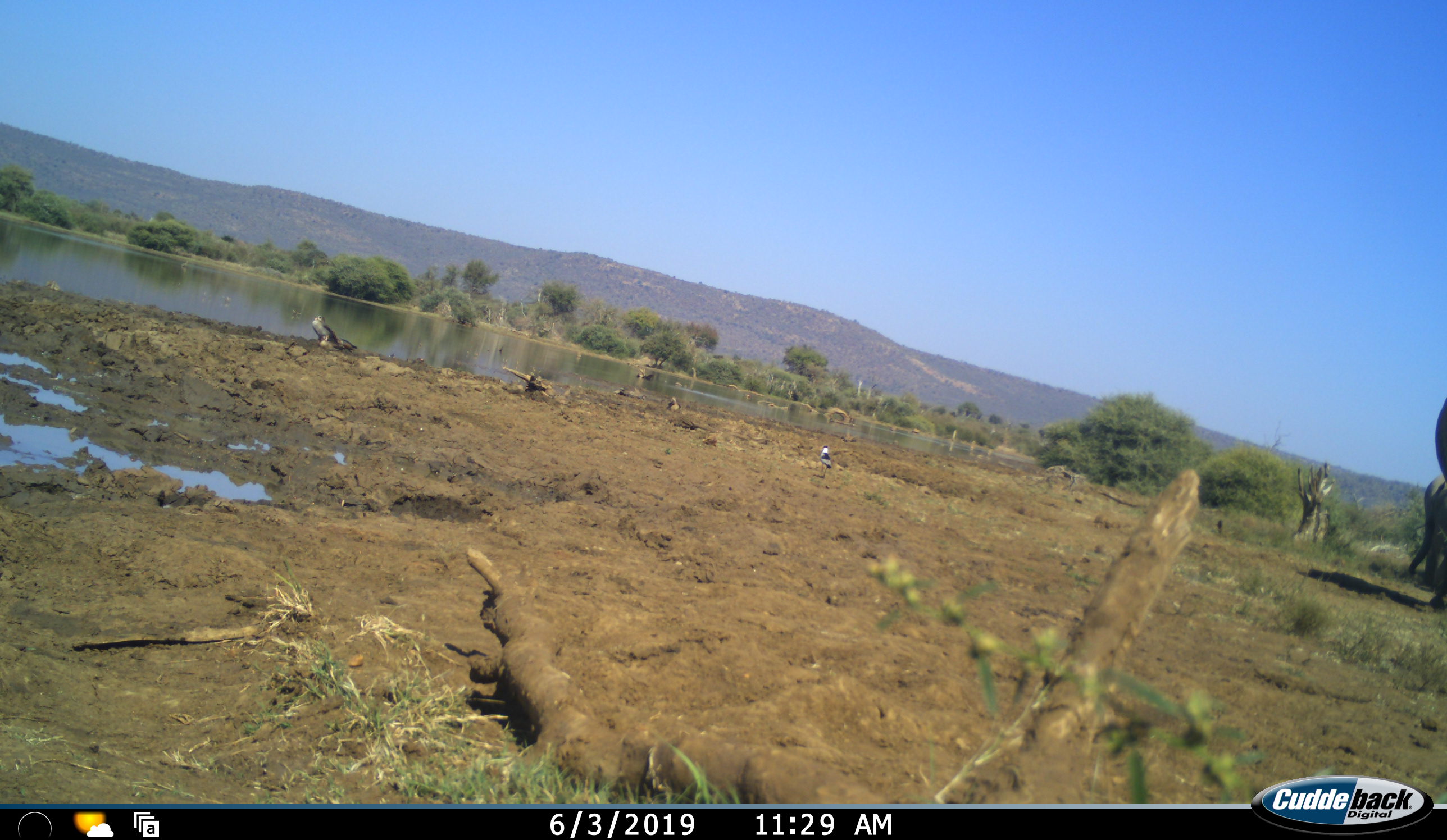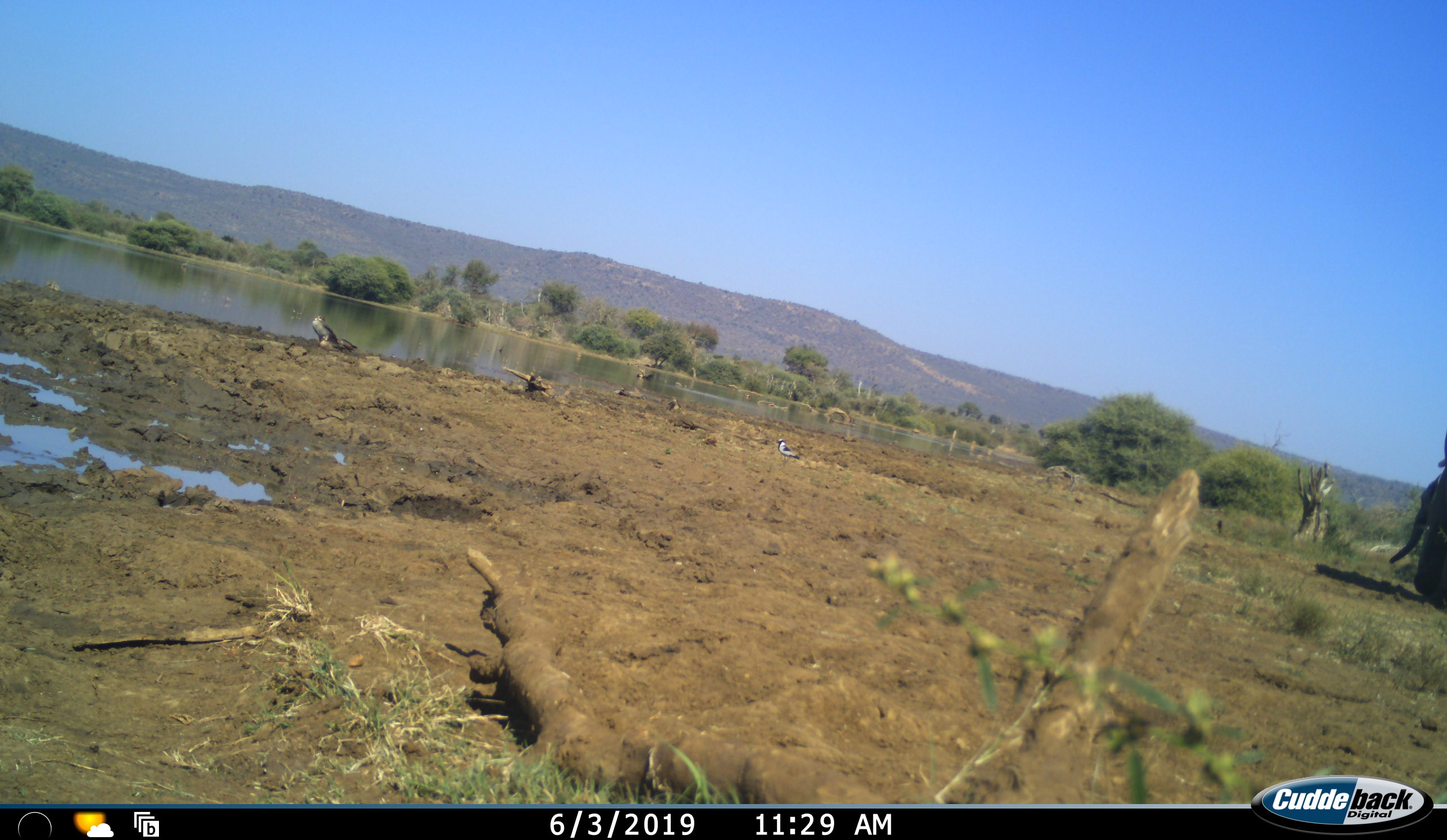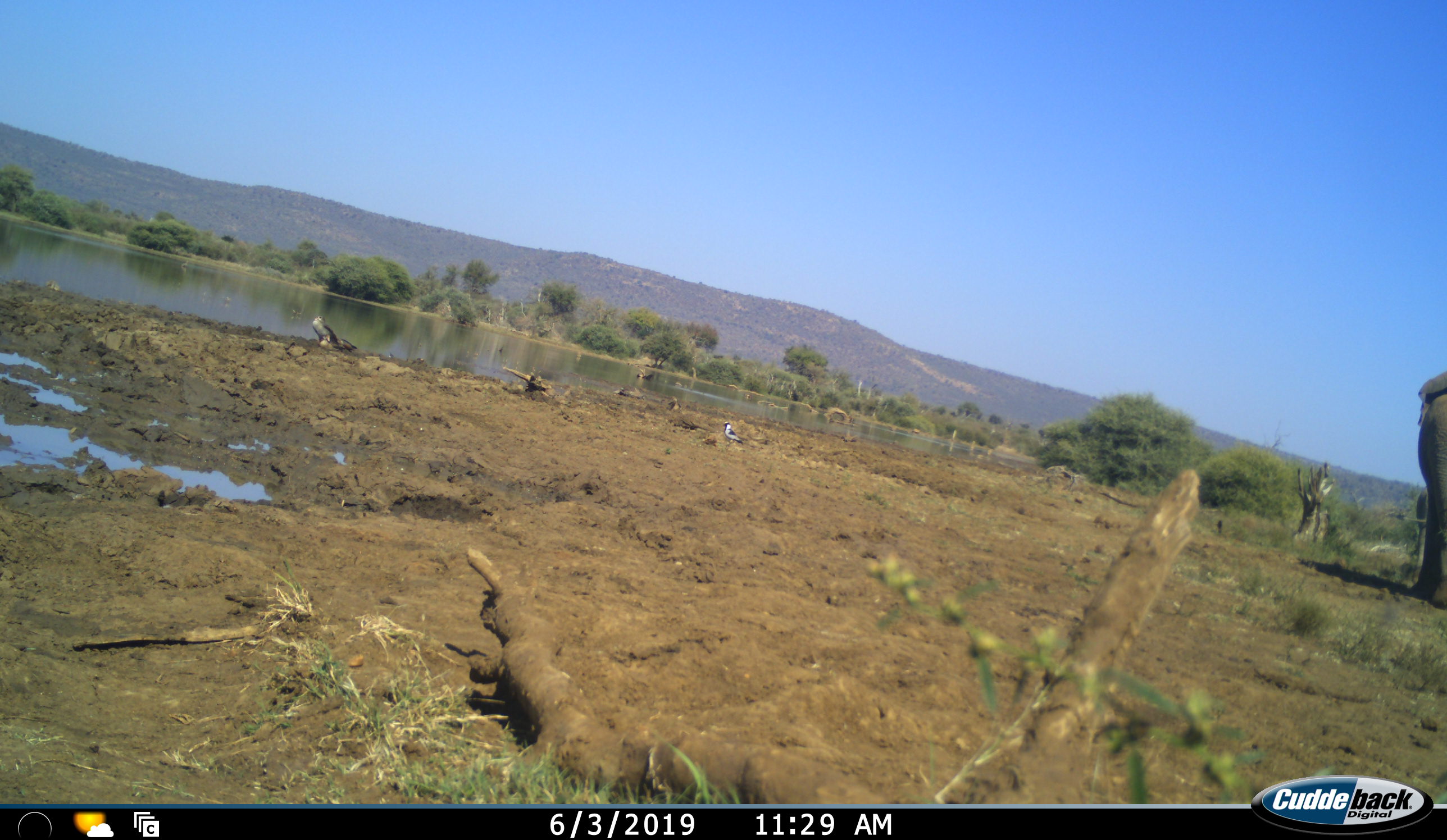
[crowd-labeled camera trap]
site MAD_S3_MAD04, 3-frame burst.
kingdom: Animalia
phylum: Chordata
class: Mammalia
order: Proboscidea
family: Elephantidae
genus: Loxodonta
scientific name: Loxodonta africana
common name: african bush elephant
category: elephant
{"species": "elephant (african bush elephant) (Loxodonta africana)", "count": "2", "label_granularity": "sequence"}